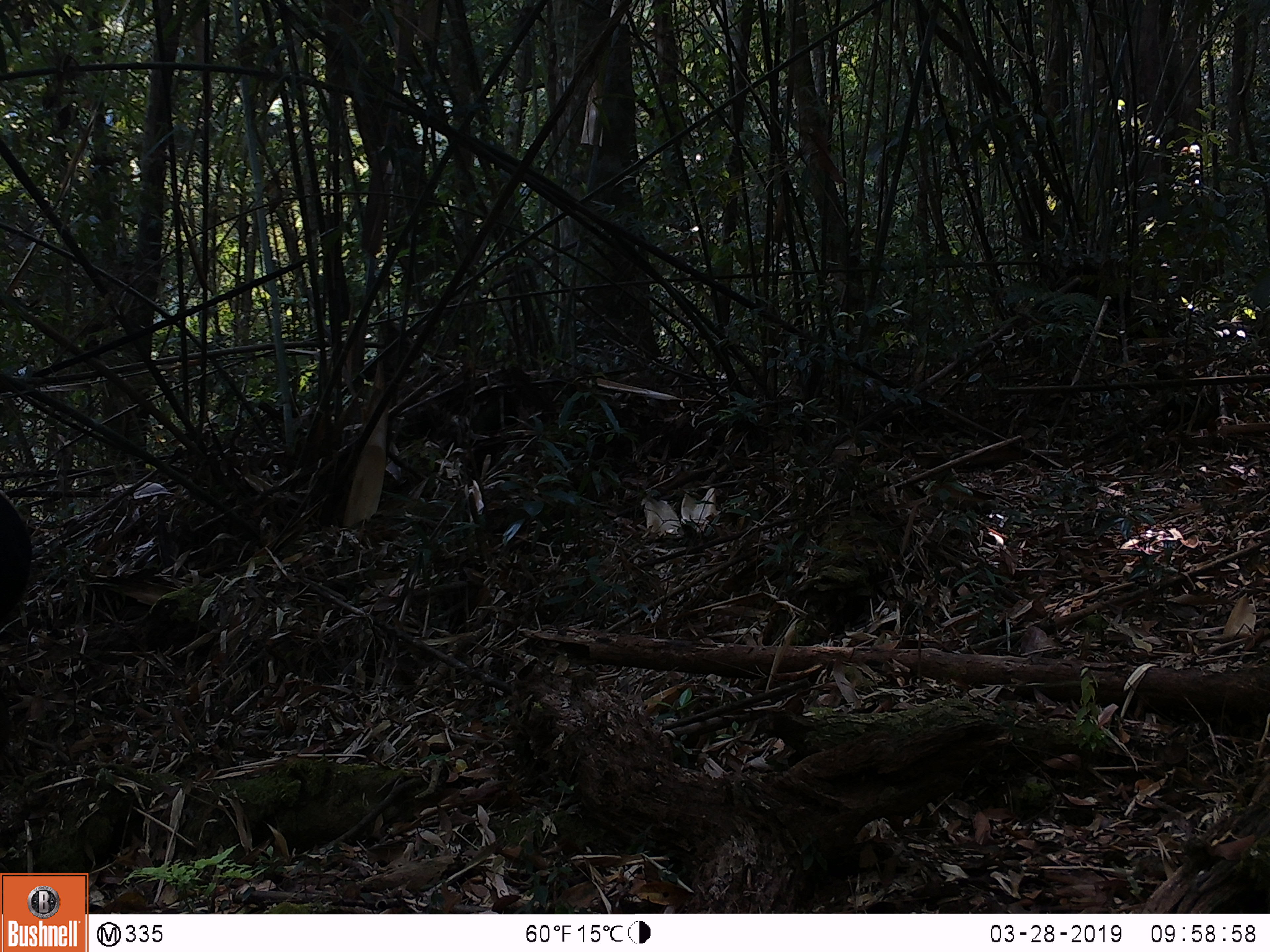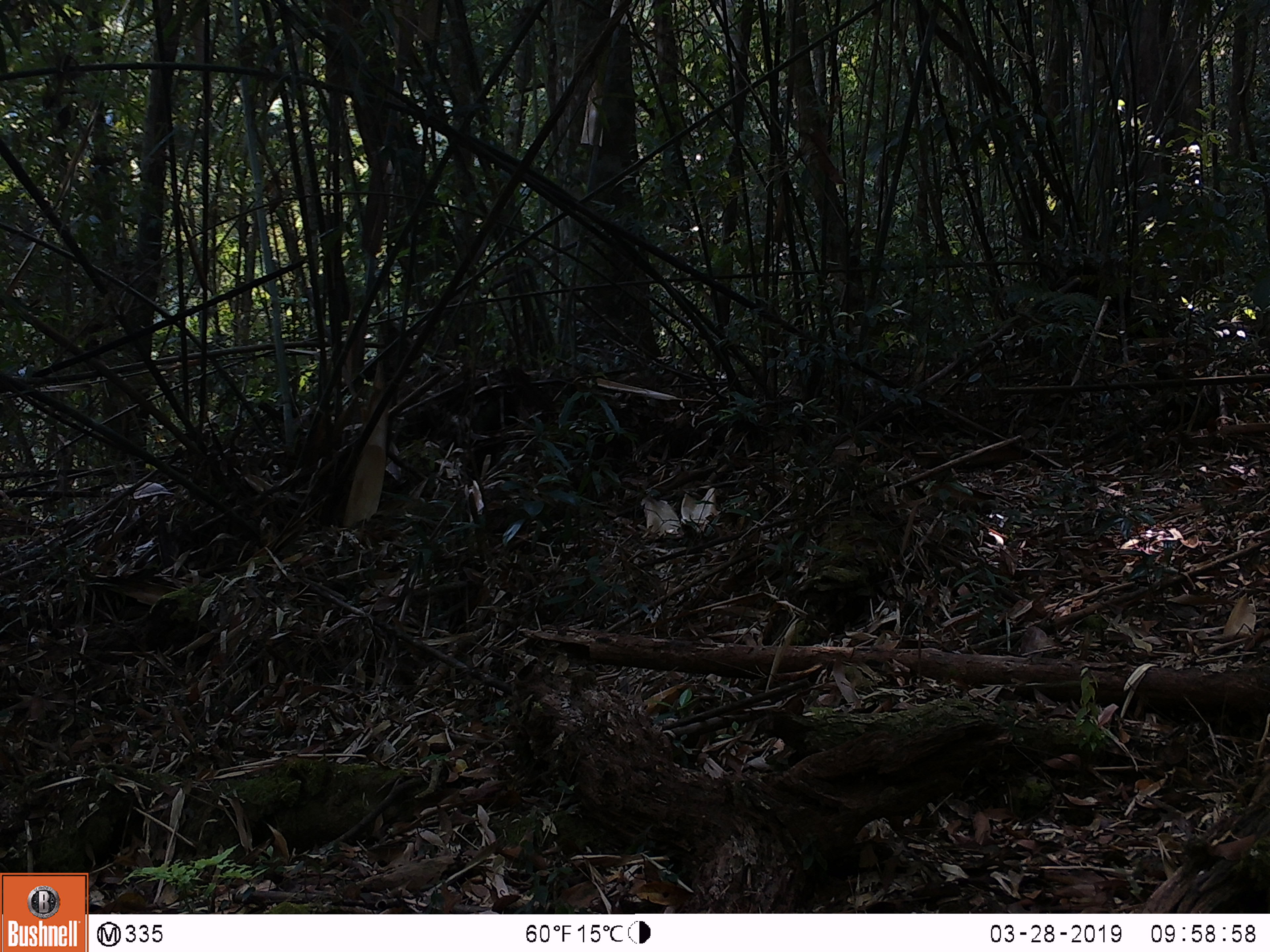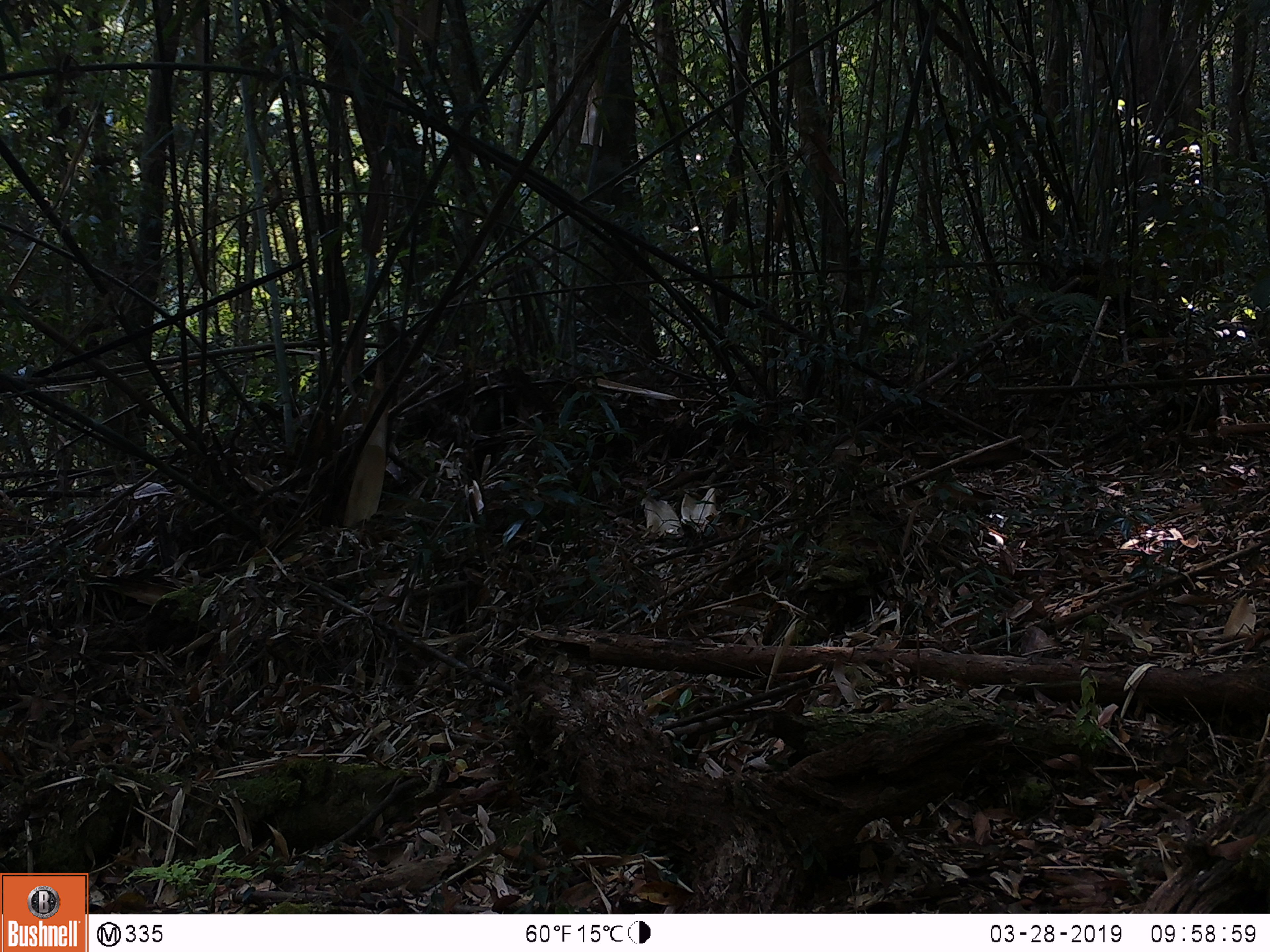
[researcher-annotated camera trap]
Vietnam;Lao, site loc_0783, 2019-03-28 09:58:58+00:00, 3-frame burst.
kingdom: Animalia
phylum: Chordata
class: Mammalia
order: Carnivora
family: Ursidae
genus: Helarctos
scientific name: Helarctos malayanus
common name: sun bear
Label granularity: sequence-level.